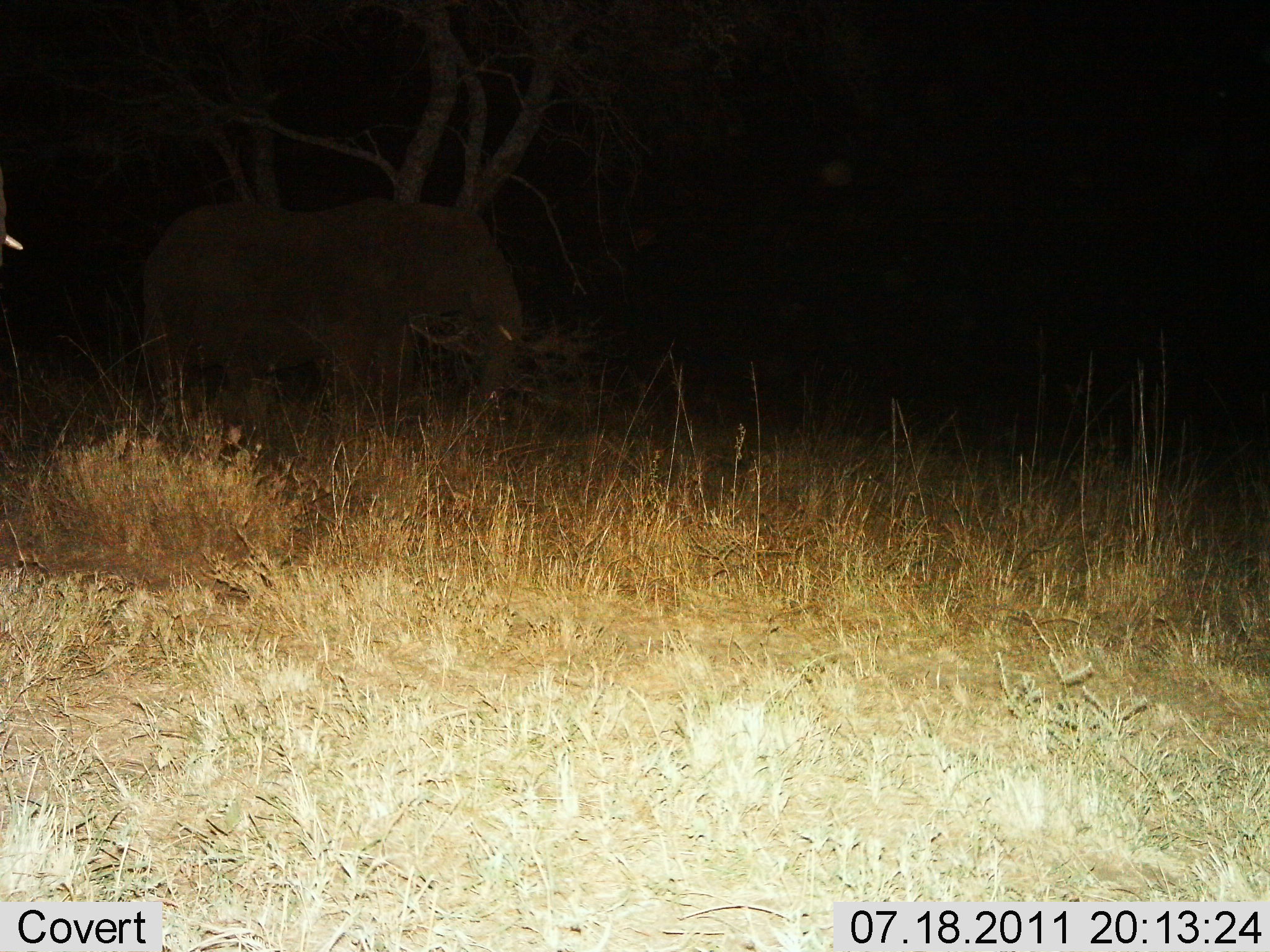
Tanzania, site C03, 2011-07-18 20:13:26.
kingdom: Animalia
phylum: Chordata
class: Mammalia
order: Proboscidea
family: Elephantidae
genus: Loxodonta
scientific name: Loxodonta africana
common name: african bush elephant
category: elephant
Elephant (african bush elephant) (Loxodonta africana), count 1. Behavior (volunteer vote fractions): standing 90%, resting 0%, moving 10%, interacting 0%. Young present (vote fraction): 0%. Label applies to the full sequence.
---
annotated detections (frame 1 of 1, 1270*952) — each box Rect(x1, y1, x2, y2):
animal: Rect(136, 200, 527, 456); Rect(0, 188, 28, 291)